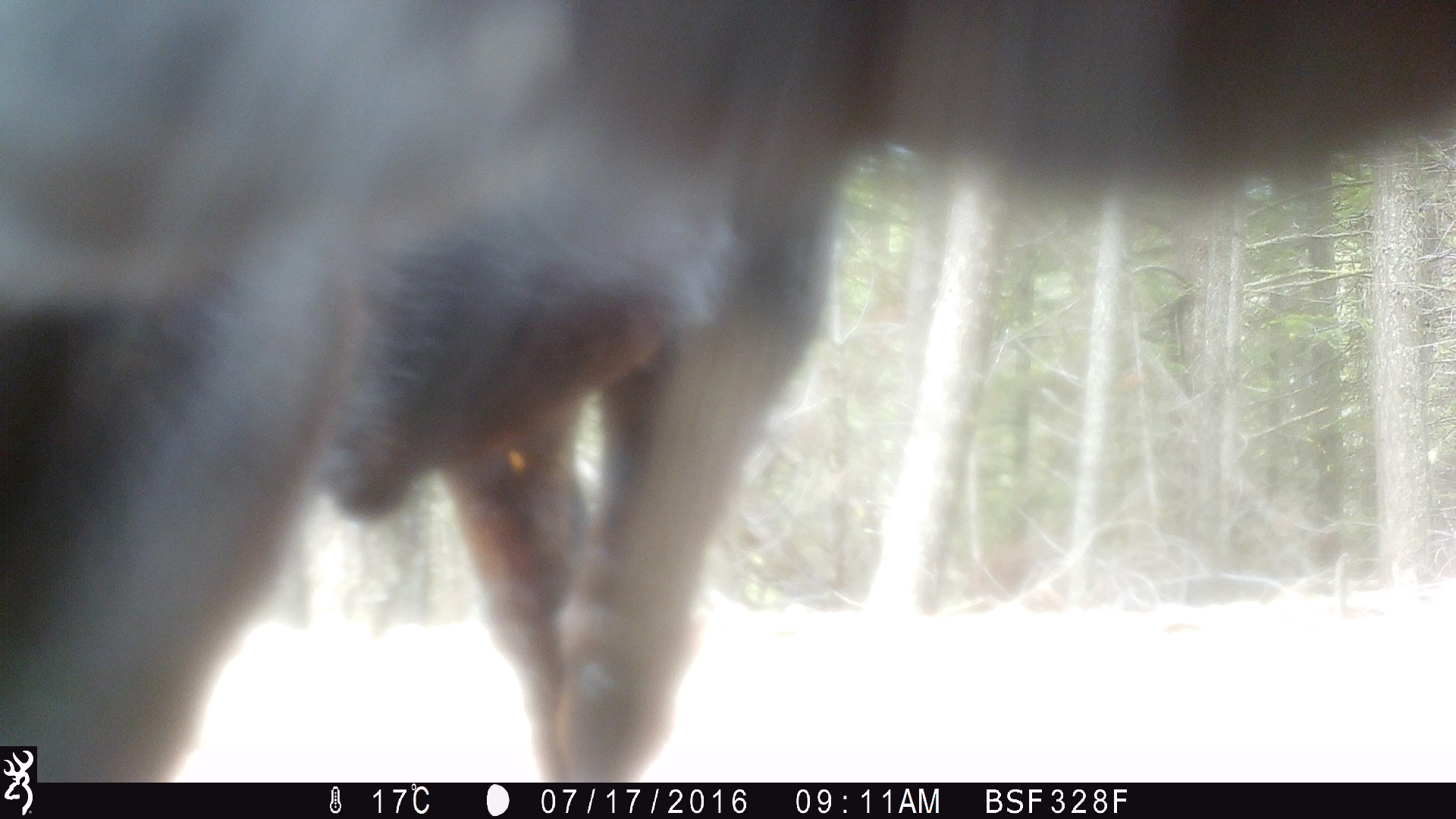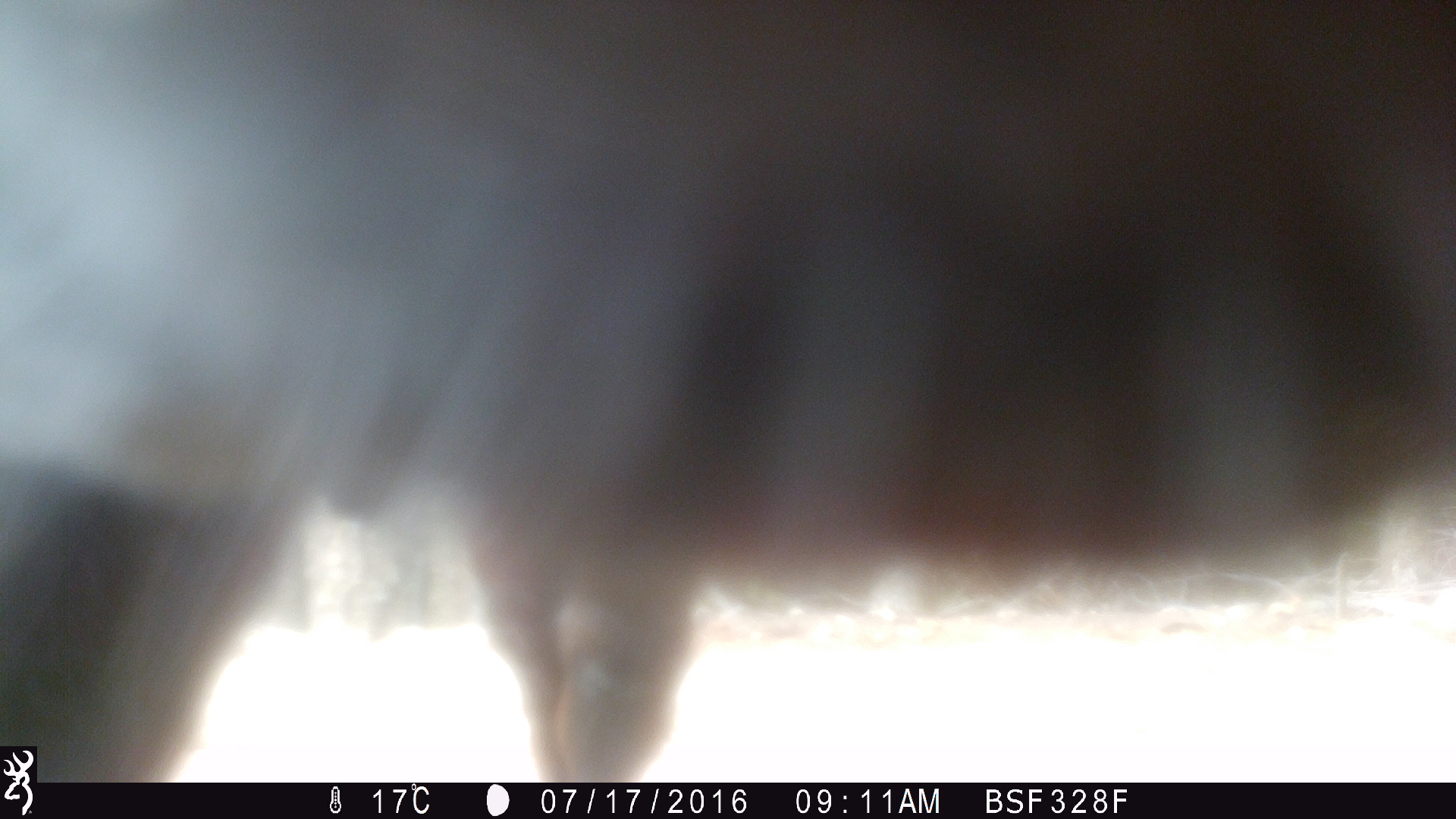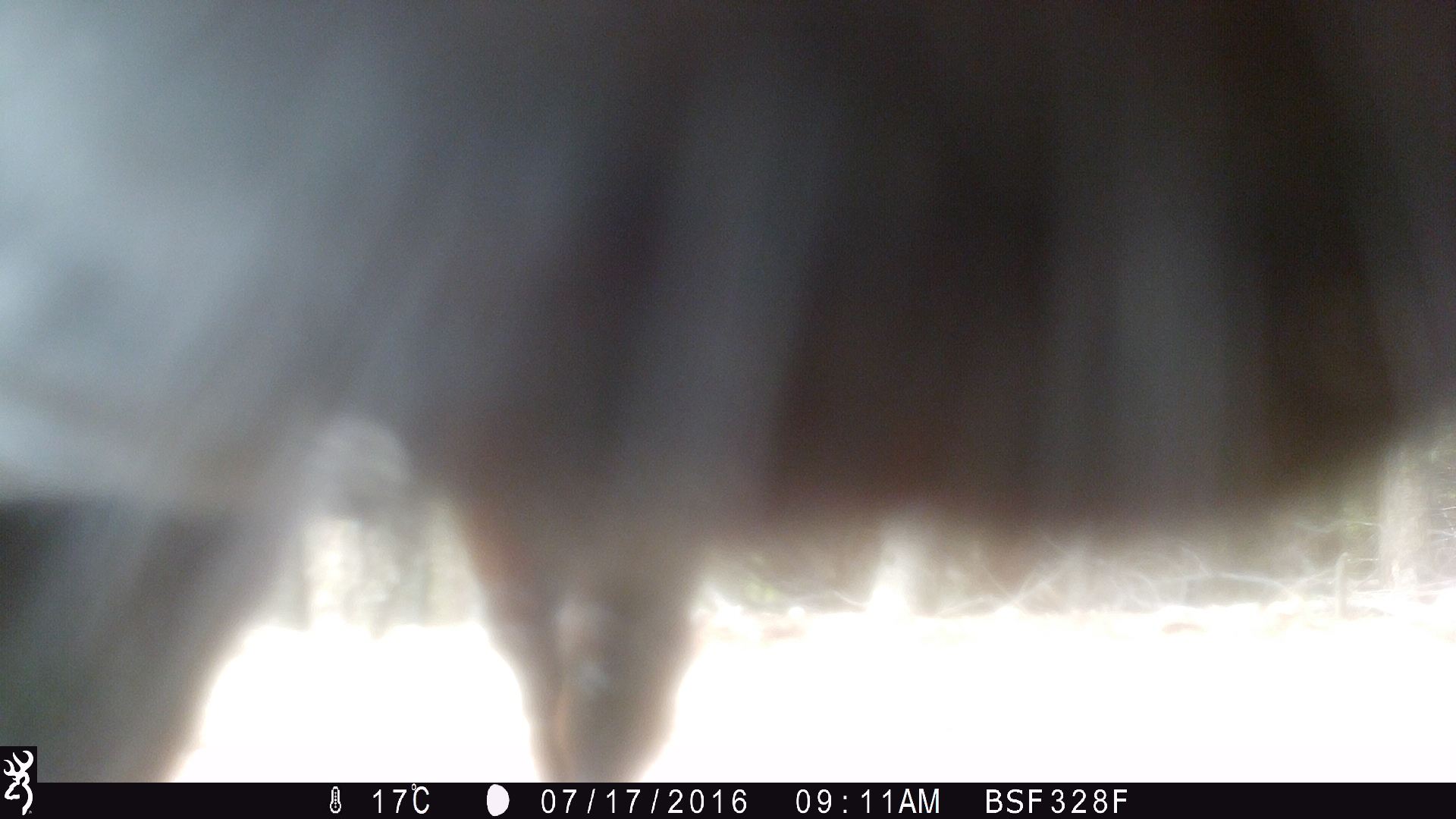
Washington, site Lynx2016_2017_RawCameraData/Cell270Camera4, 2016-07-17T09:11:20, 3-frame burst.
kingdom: Animalia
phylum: Chordata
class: Mammalia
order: Artiodactyla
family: Bovidae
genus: Bos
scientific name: Bos taurus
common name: domestic cattle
Domestic cattle (Bos taurus). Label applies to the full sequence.